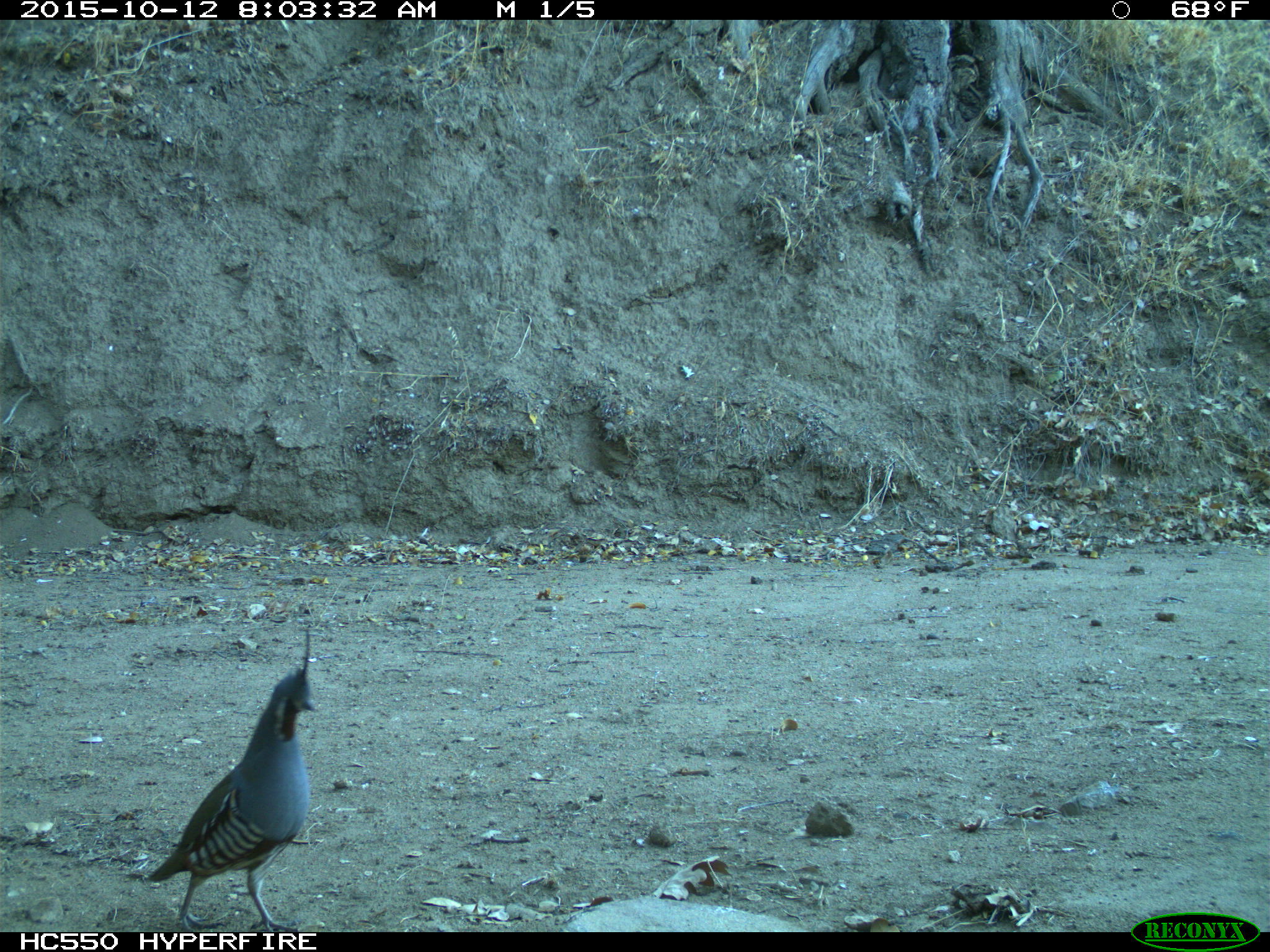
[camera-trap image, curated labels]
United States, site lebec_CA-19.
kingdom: Animalia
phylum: Chordata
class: Aves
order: Galliformes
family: Odontophoridae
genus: Callipepla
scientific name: Callipepla californica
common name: california quail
Callipepla californica (california quail).